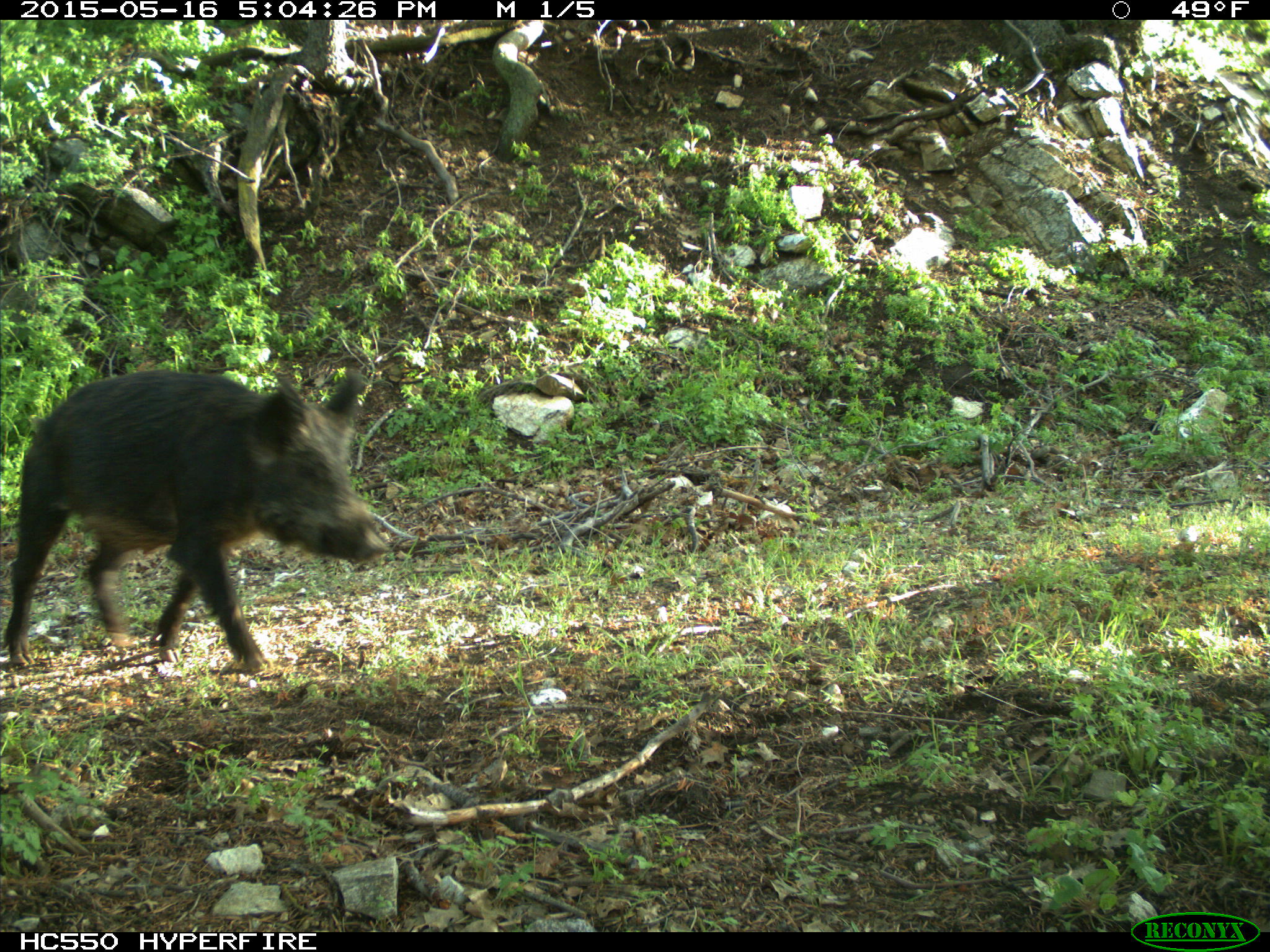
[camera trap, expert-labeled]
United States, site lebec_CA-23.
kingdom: Animalia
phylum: Chordata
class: Mammalia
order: Artiodactyla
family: Suidae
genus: Sus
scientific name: Sus scrofa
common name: wild boar